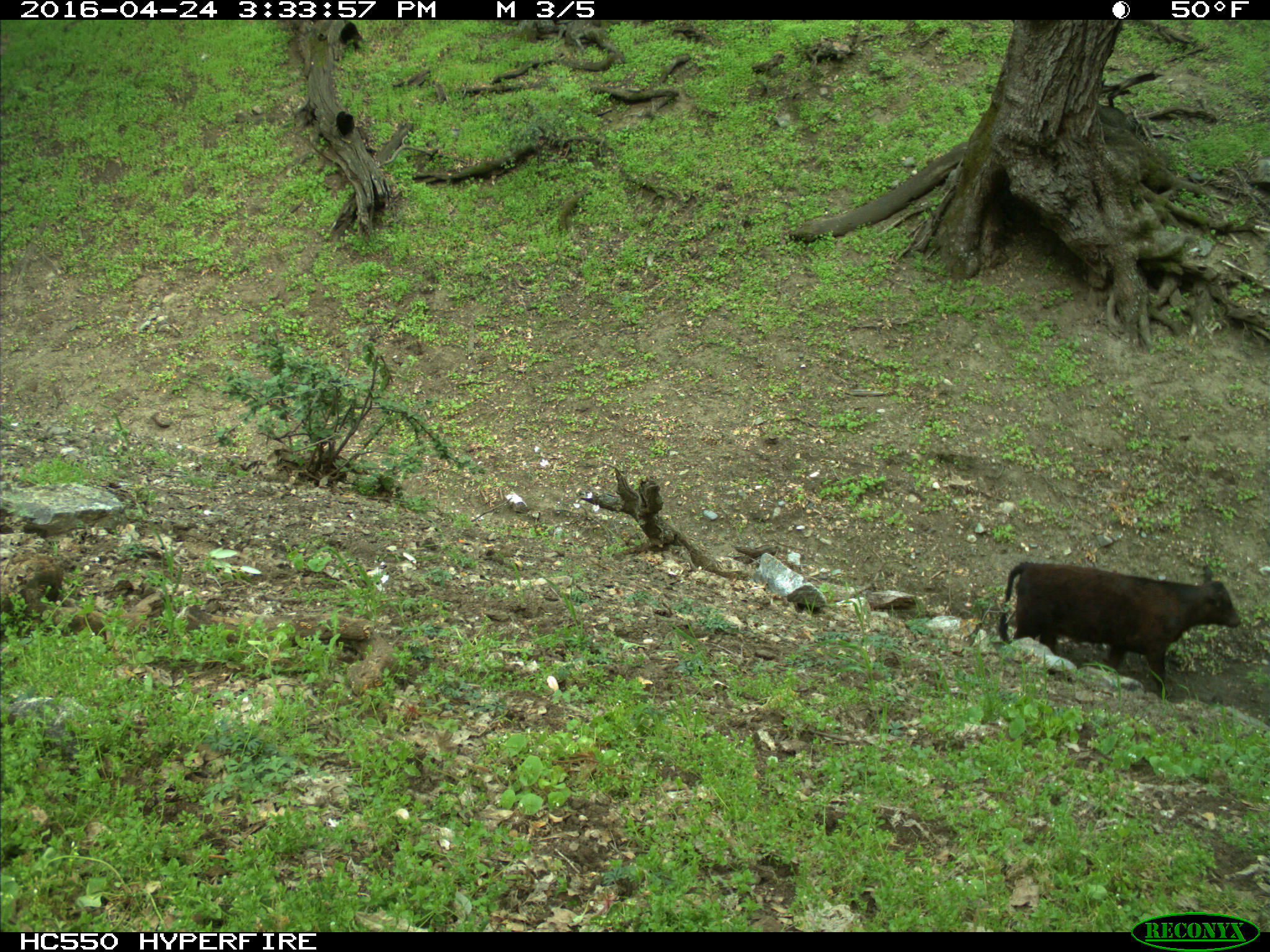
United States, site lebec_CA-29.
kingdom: Animalia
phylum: Chordata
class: Mammalia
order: Artiodactyla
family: Bovidae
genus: Bos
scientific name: Bos taurus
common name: domestic cow